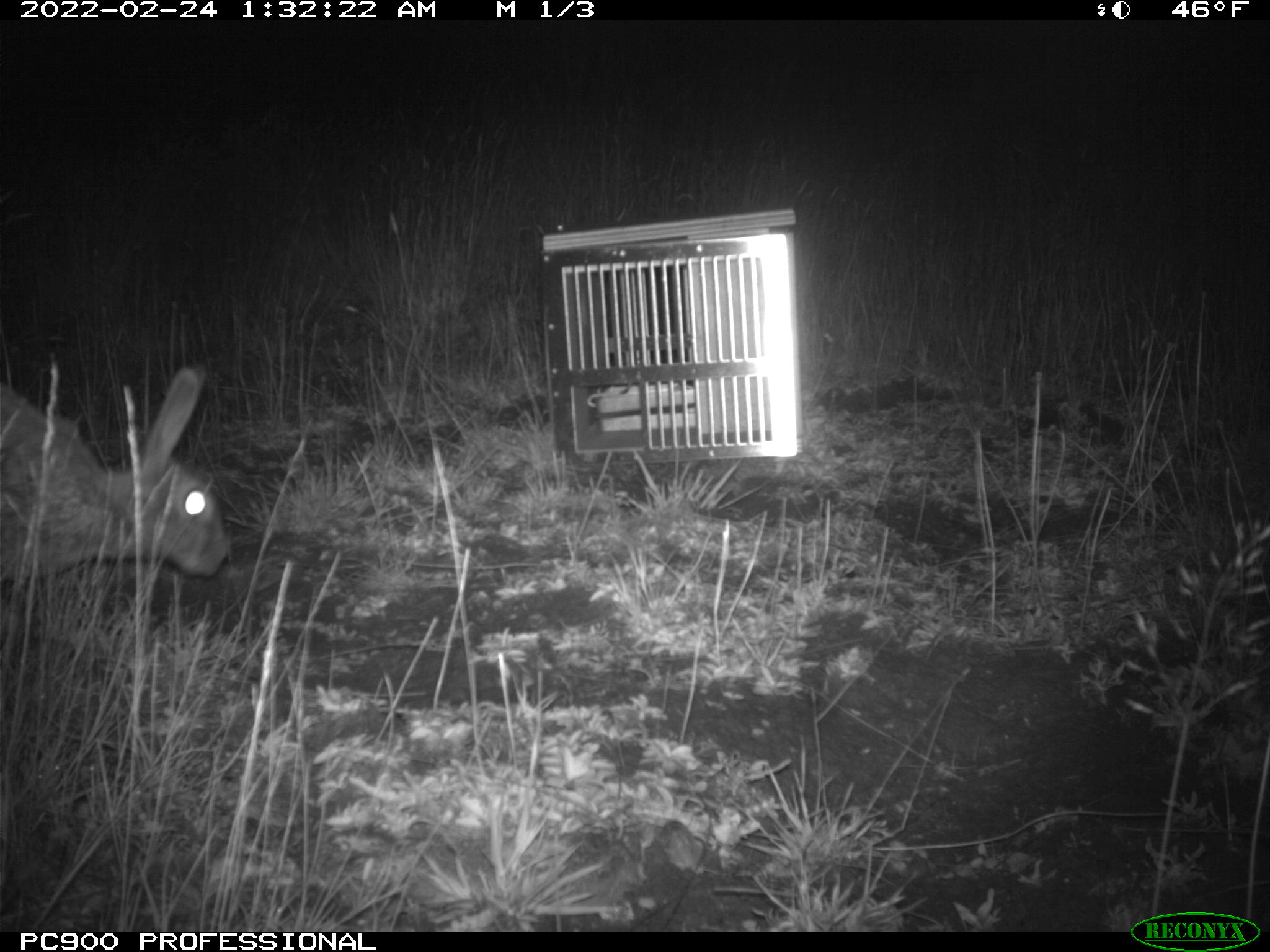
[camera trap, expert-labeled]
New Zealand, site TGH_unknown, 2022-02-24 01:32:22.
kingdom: Animalia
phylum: Chordata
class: Mammalia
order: Lagomorpha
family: Leporidae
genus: Oryctolagus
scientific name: Oryctolagus cuniculus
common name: european rabbit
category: rabbit